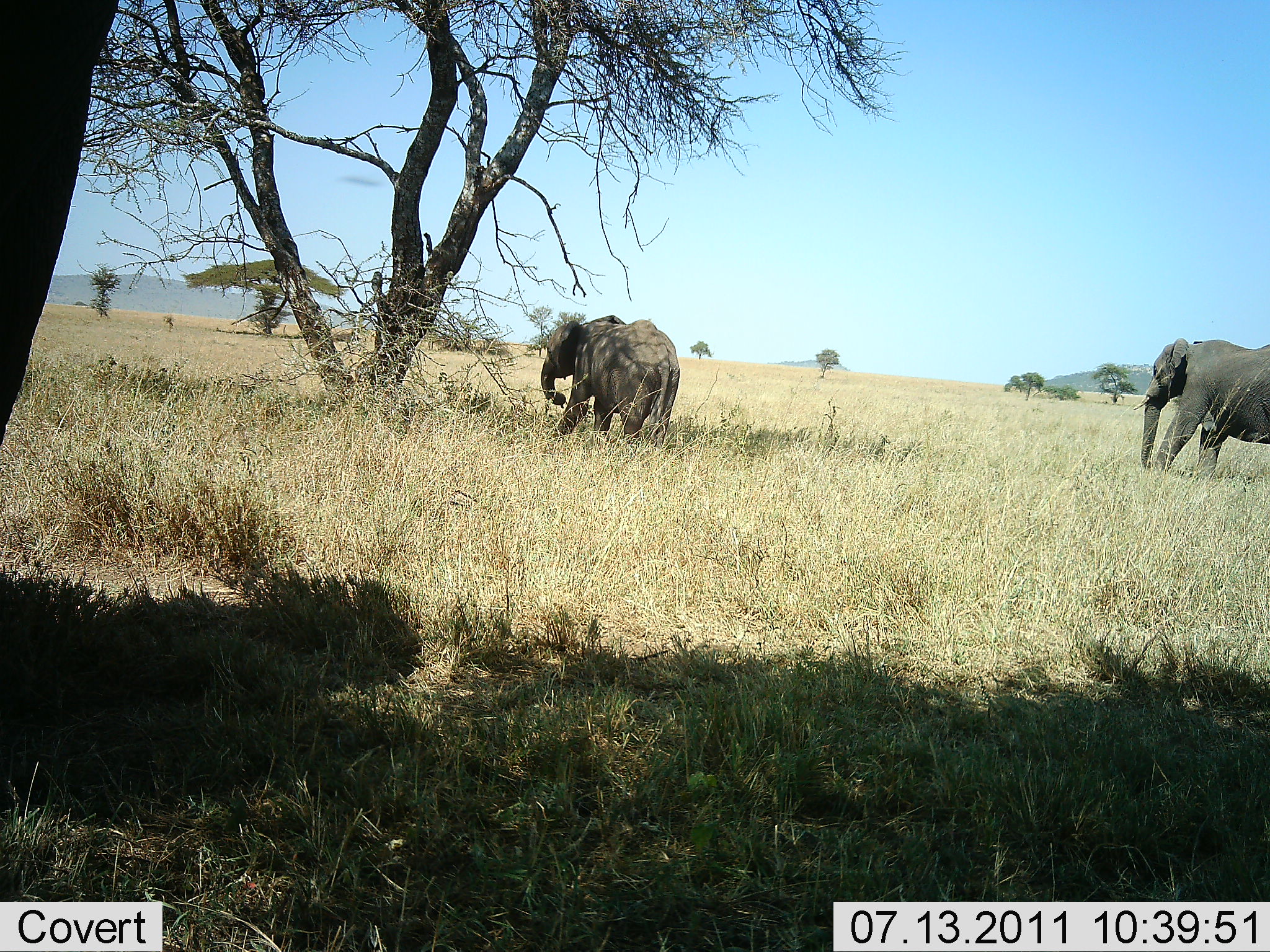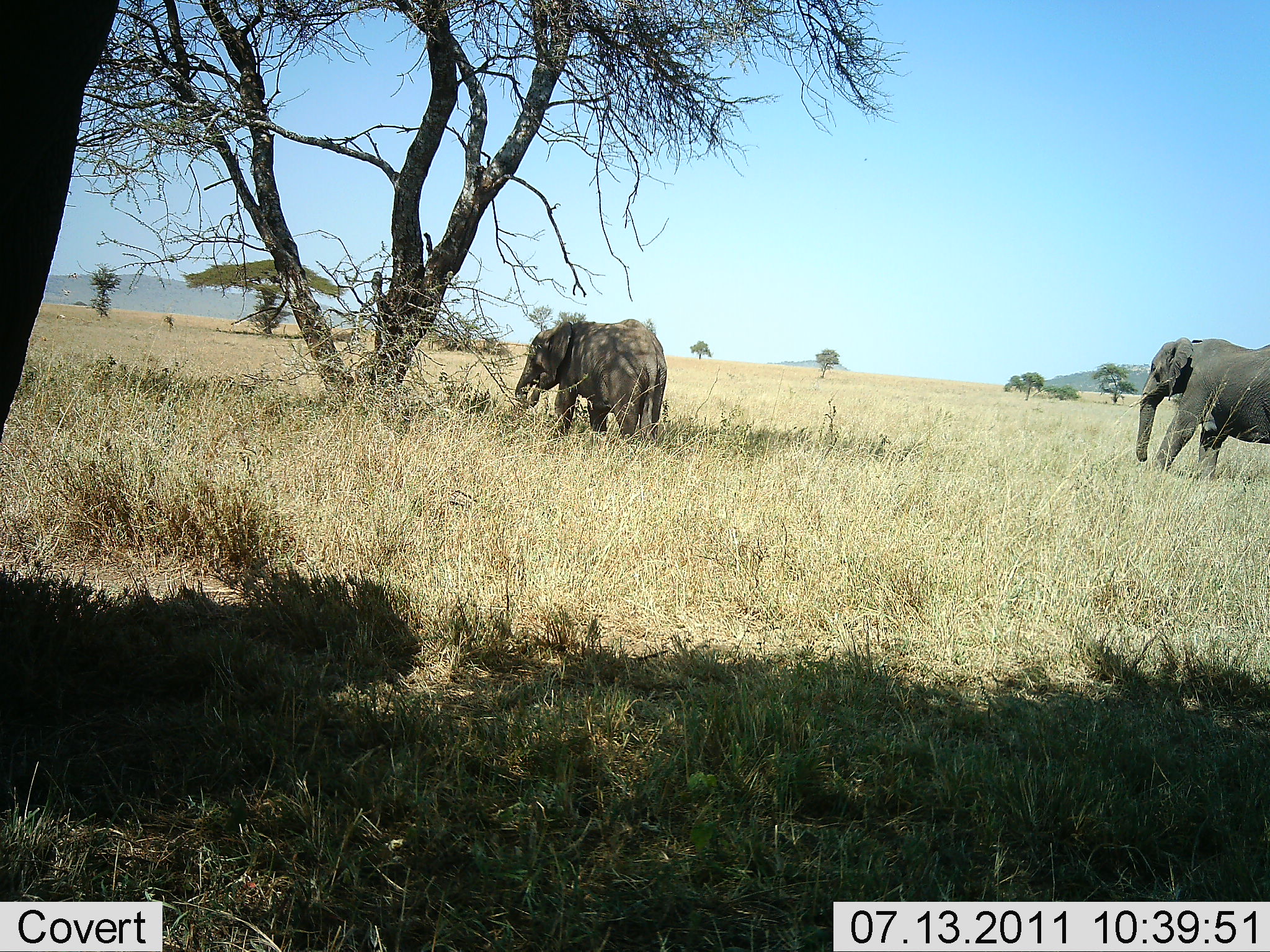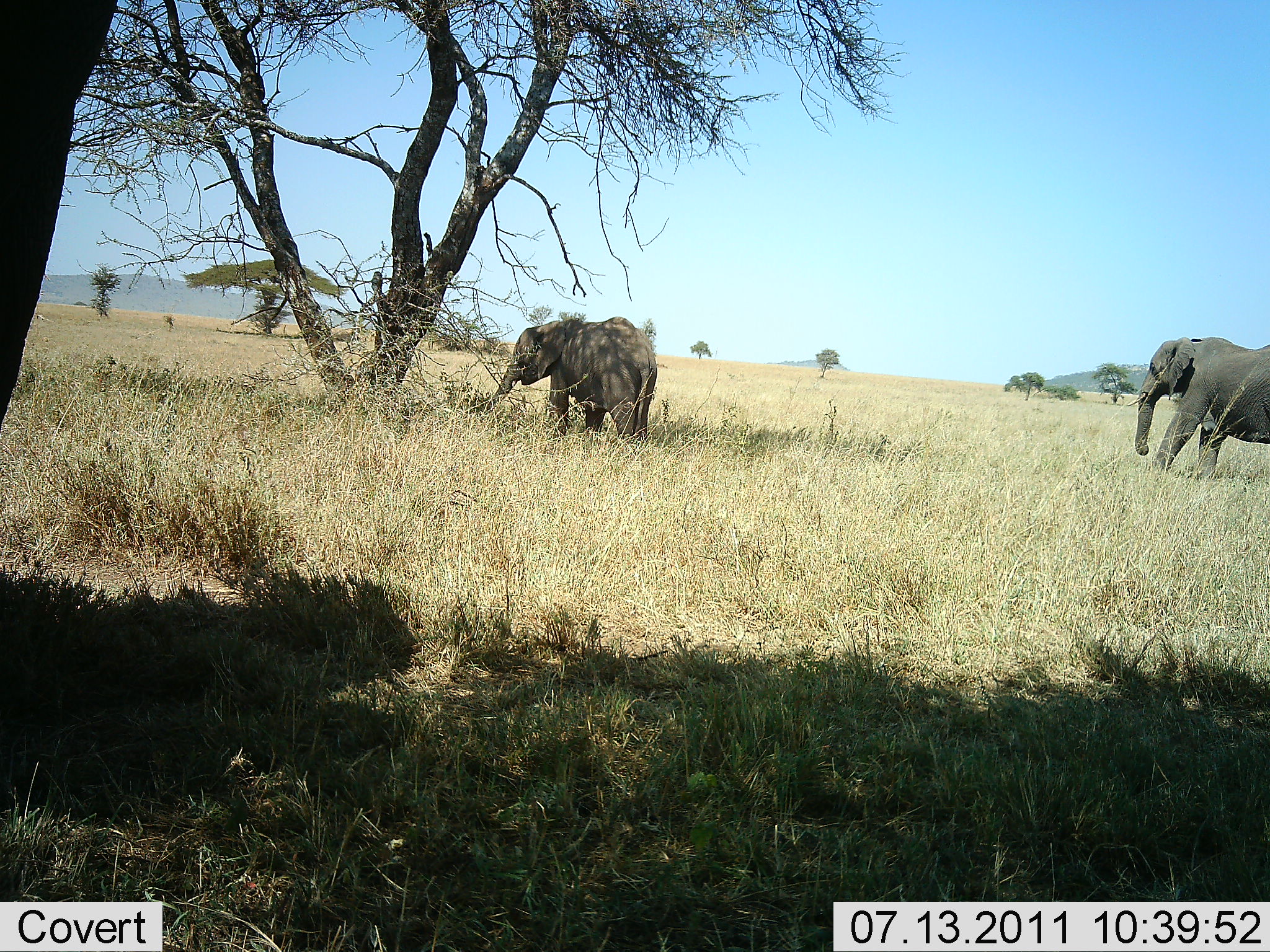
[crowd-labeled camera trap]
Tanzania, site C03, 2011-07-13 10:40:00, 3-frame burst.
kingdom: Animalia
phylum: Chordata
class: Mammalia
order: Proboscidea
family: Elephantidae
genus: Loxodonta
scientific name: Loxodonta africana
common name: african bush elephant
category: elephant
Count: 2.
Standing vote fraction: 80%.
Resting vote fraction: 0%.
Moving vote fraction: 13%.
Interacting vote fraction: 0%.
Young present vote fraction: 7%.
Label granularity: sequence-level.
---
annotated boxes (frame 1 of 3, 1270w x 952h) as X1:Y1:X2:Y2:
animal: 1:0:123:459; 1132:338:1270:482; 540:315:680:450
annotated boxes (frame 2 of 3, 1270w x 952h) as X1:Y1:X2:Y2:
animal: 1:0:122:449; 1129:338:1270:482; 515:318:668:449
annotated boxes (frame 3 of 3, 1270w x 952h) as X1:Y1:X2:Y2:
animal: 1:0:118:423; 486:316:658:445; 1127:336:1270:482